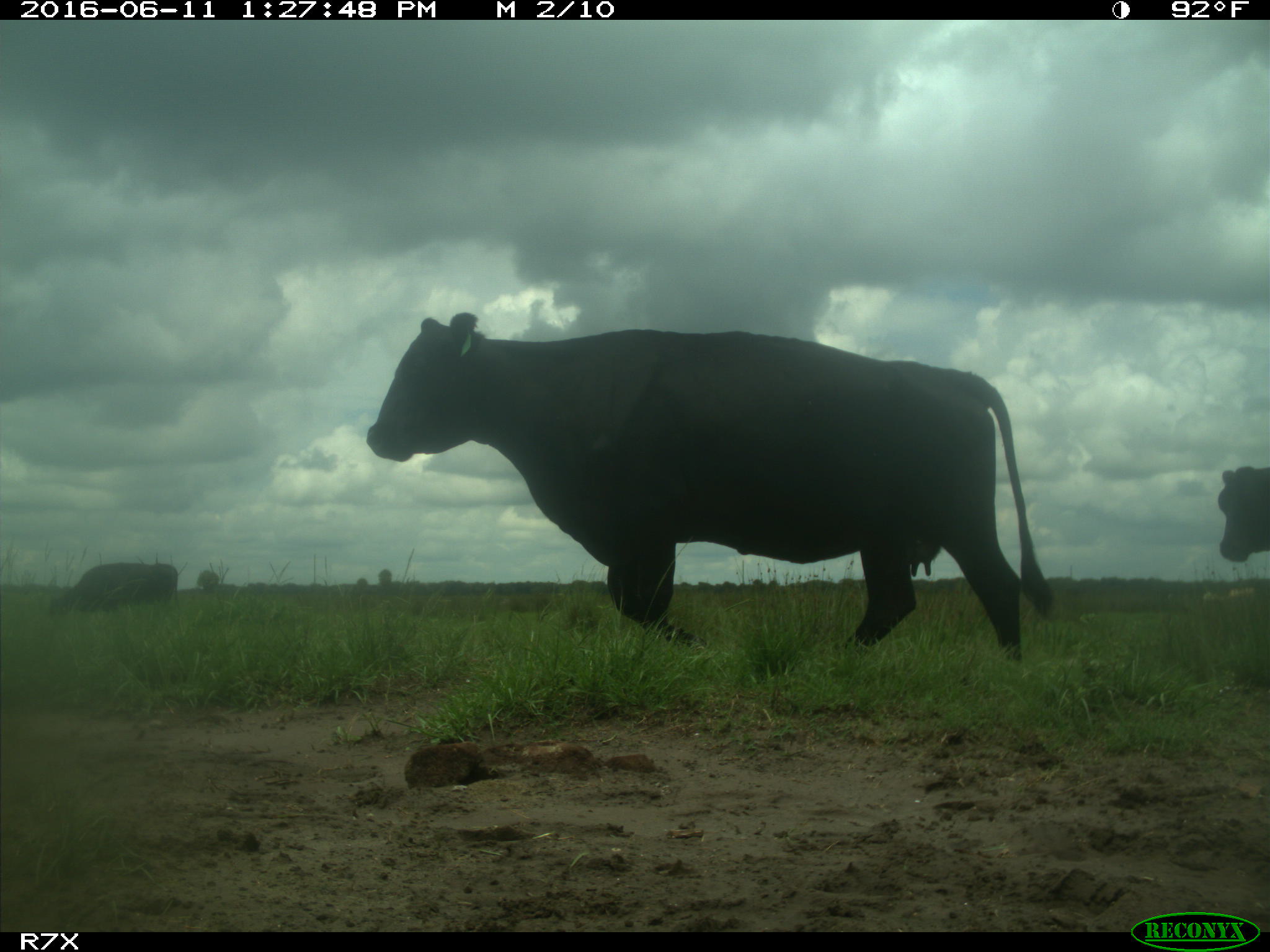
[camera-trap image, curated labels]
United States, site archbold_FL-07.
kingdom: Animalia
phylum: Chordata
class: Mammalia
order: Artiodactyla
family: Bovidae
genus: Bos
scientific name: Bos taurus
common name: domestic cow